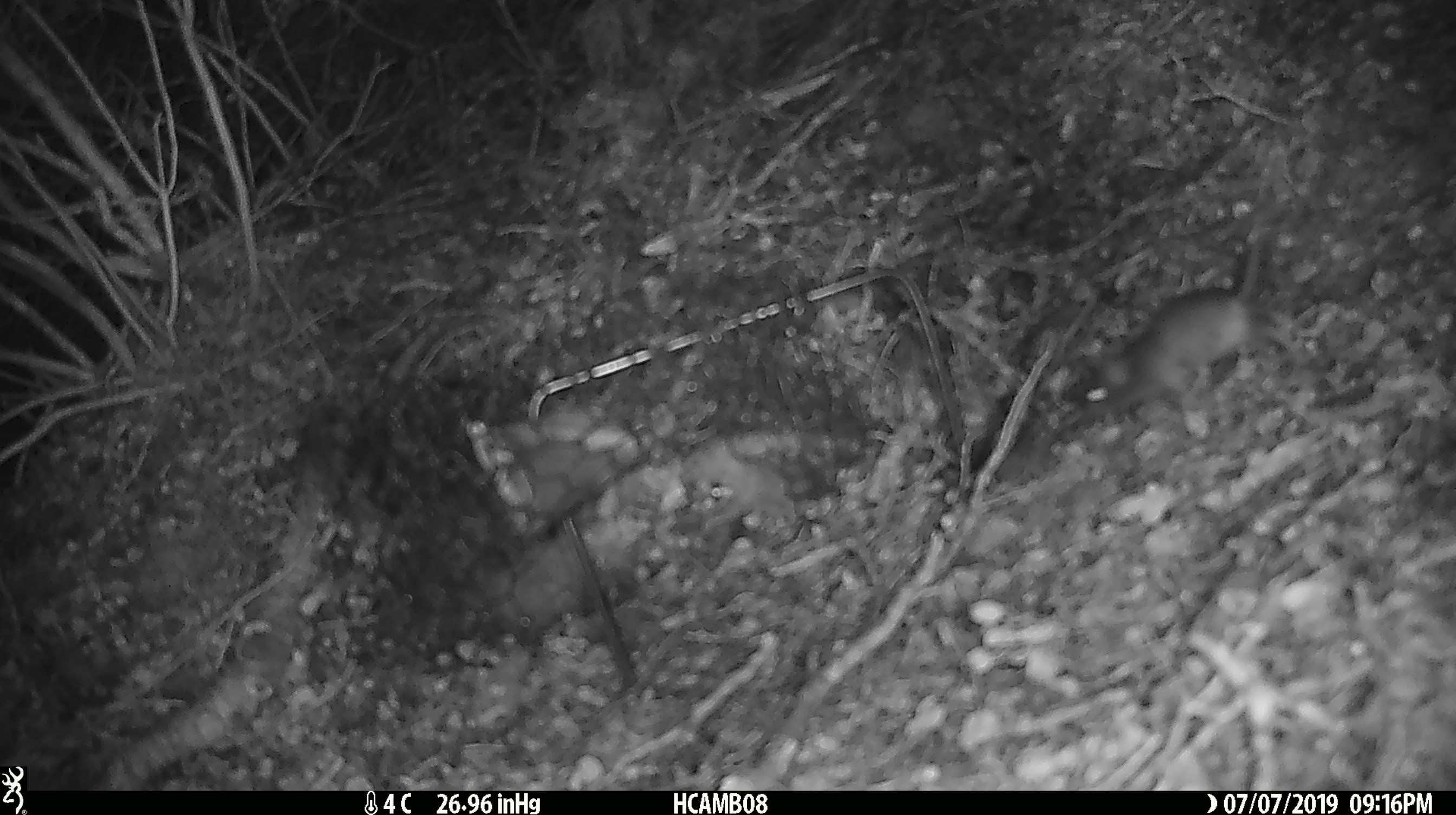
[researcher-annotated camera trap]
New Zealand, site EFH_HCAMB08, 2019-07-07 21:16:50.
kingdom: Animalia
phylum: Chordata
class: Mammalia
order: Rodentia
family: Muridae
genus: Mus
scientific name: Mus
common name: mouse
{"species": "mouse (Mus)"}